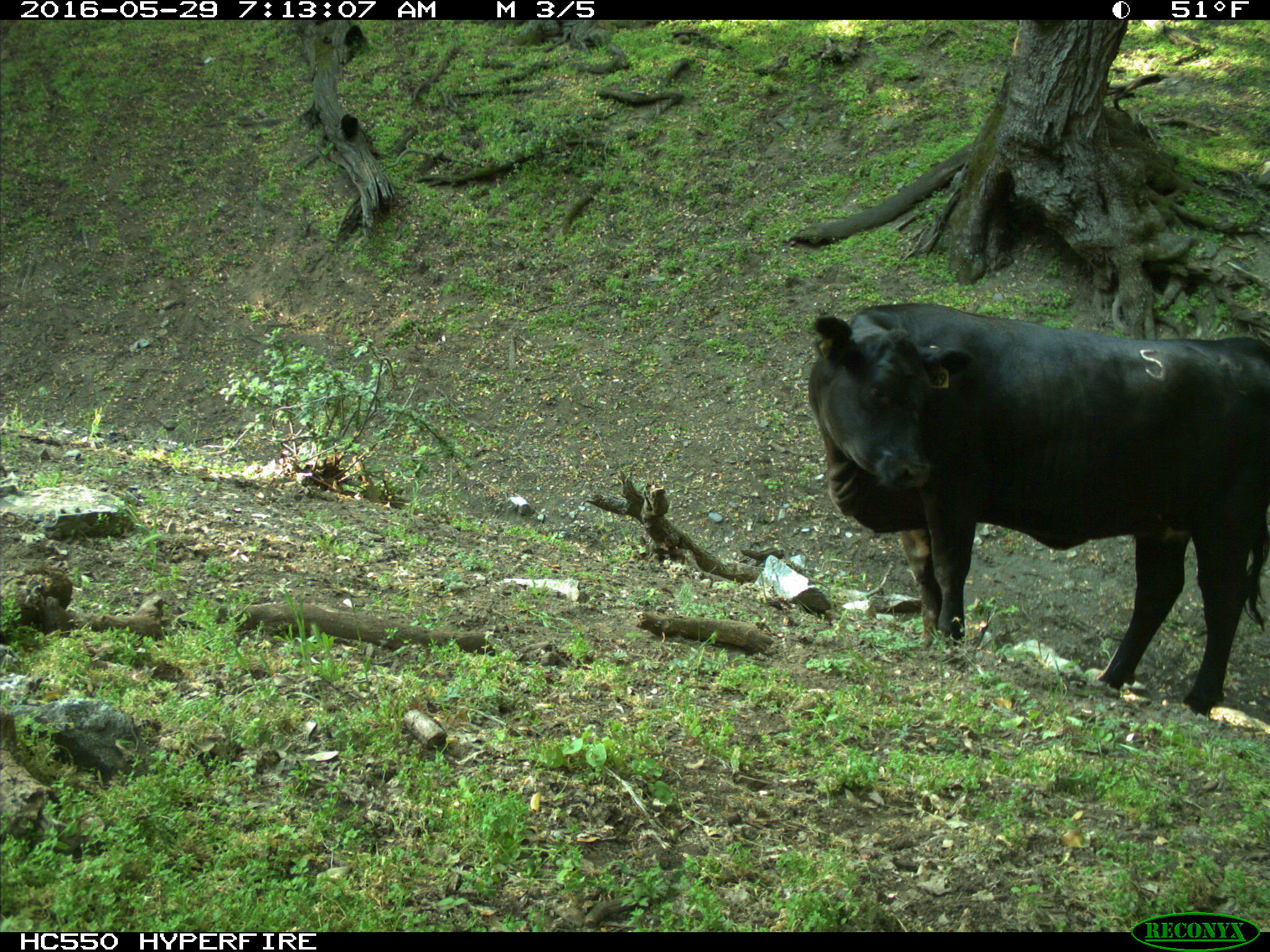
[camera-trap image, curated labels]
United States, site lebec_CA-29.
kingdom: Animalia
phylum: Chordata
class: Mammalia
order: Artiodactyla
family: Bovidae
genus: Bos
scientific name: Bos taurus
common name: domestic cow